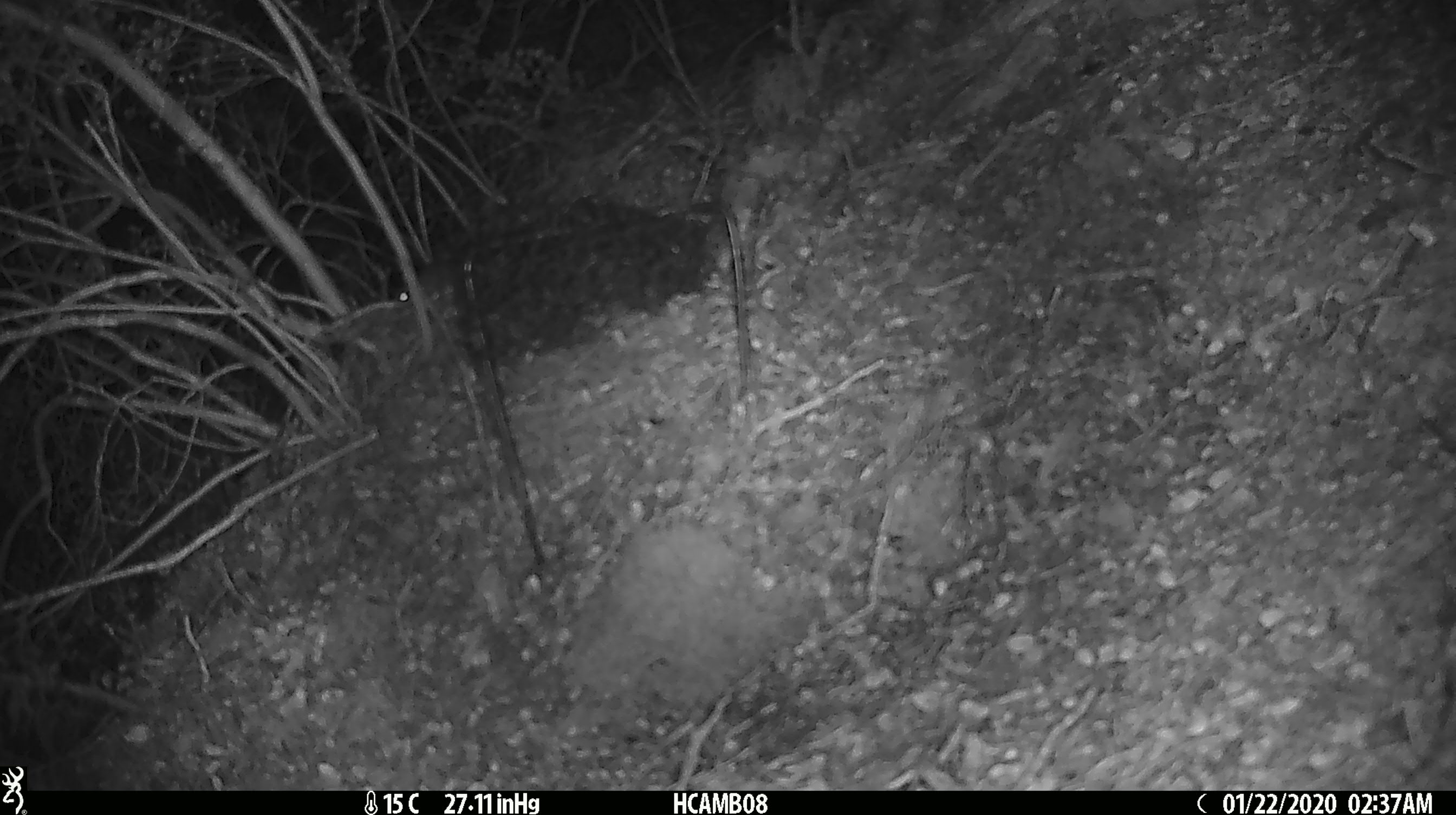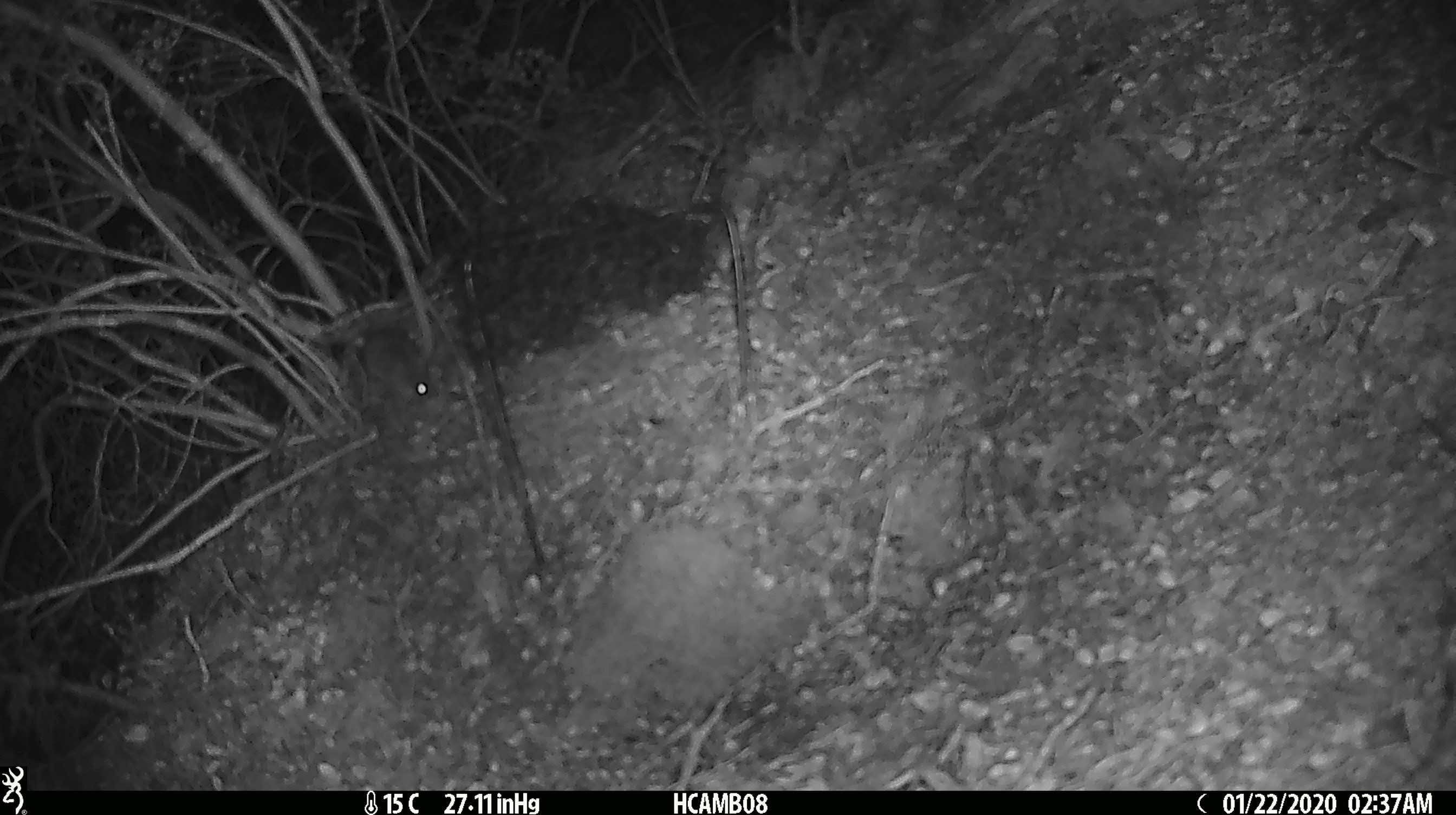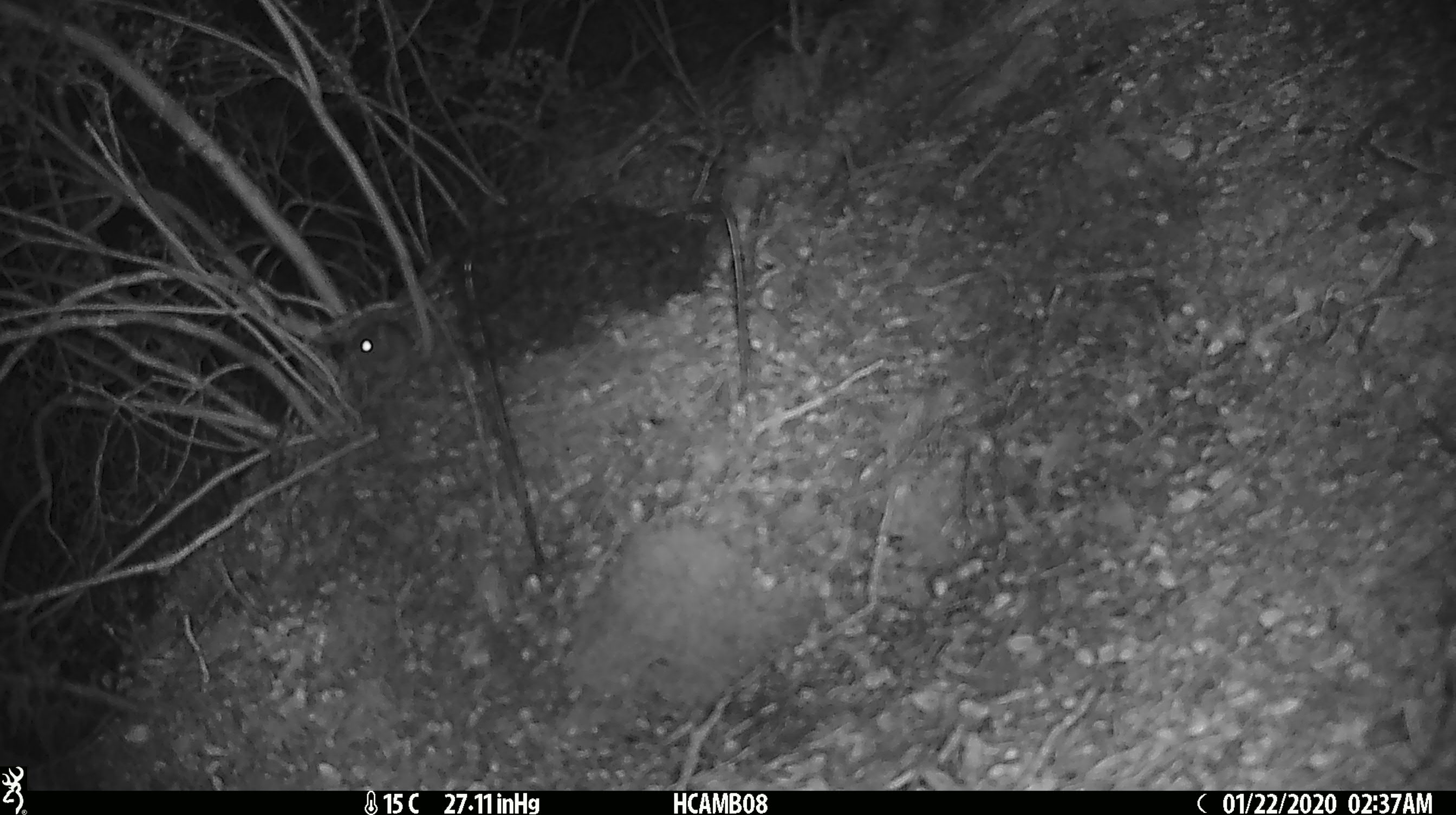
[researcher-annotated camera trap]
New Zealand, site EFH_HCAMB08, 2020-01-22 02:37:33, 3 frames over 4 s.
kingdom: Animalia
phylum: Chordata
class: Mammalia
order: Rodentia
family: Muridae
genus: Mus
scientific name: Mus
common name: mouse